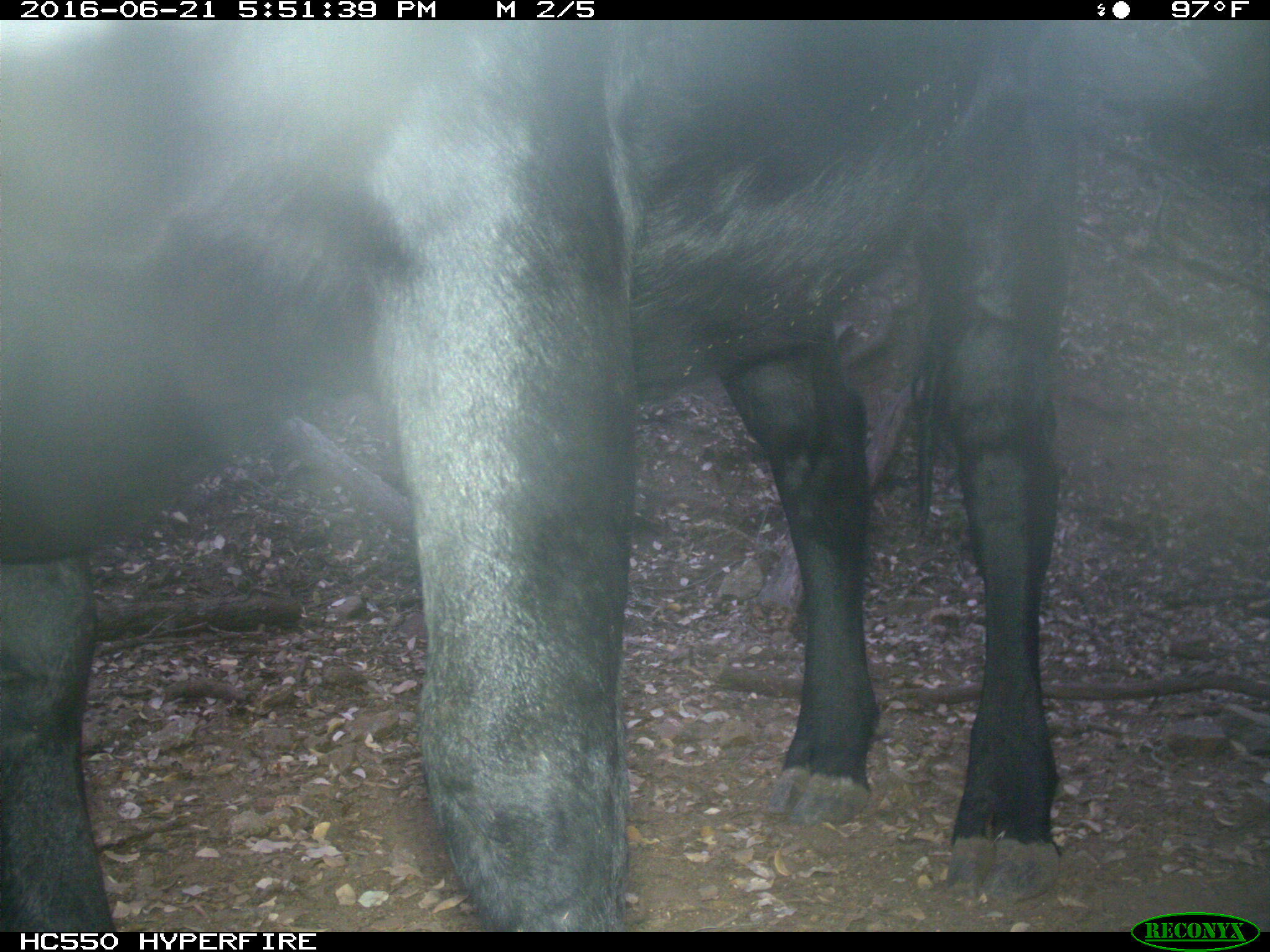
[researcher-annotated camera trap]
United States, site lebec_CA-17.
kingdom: Animalia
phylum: Chordata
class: Mammalia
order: Artiodactyla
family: Bovidae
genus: Bos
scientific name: Bos taurus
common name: domestic cow